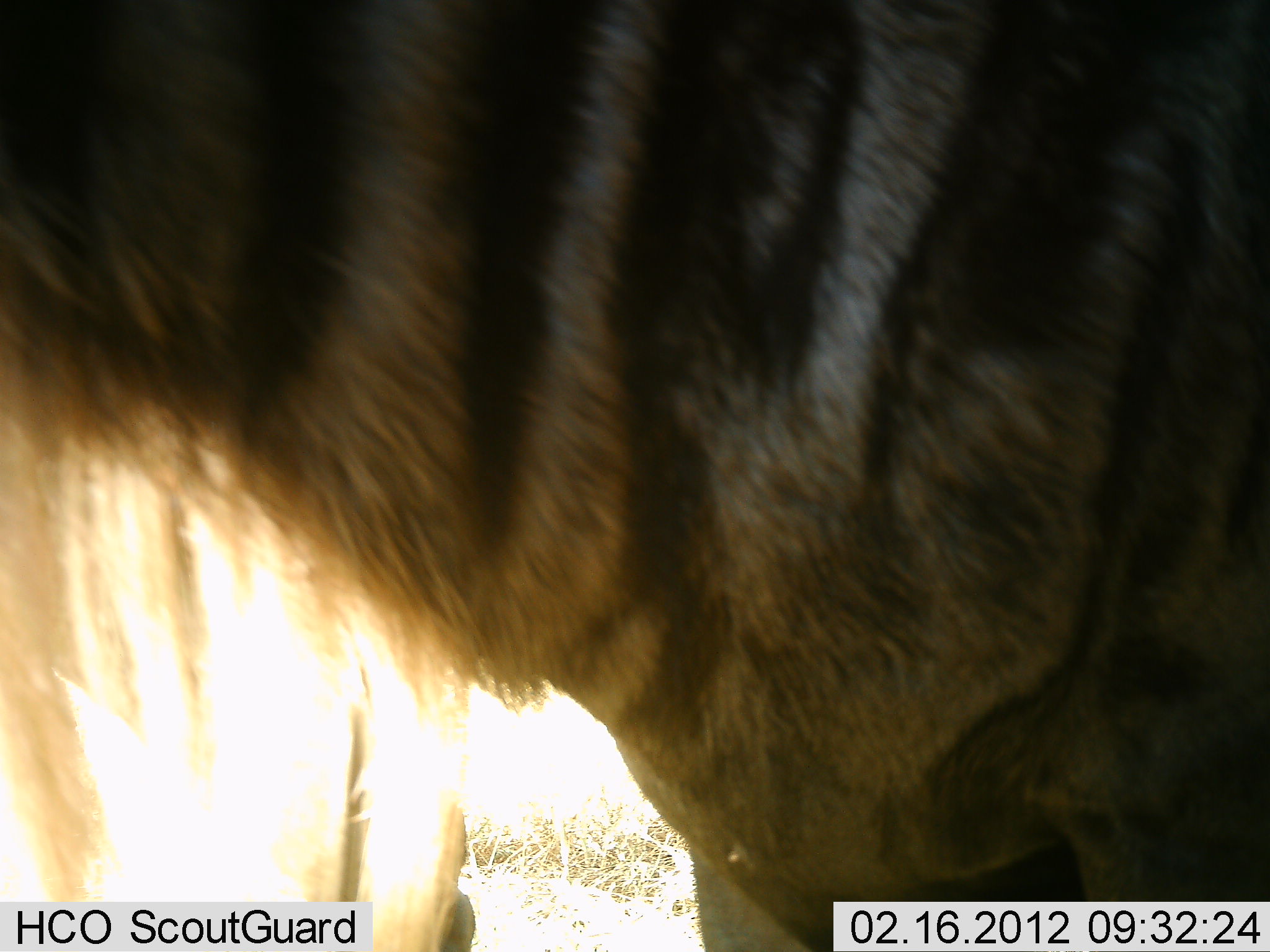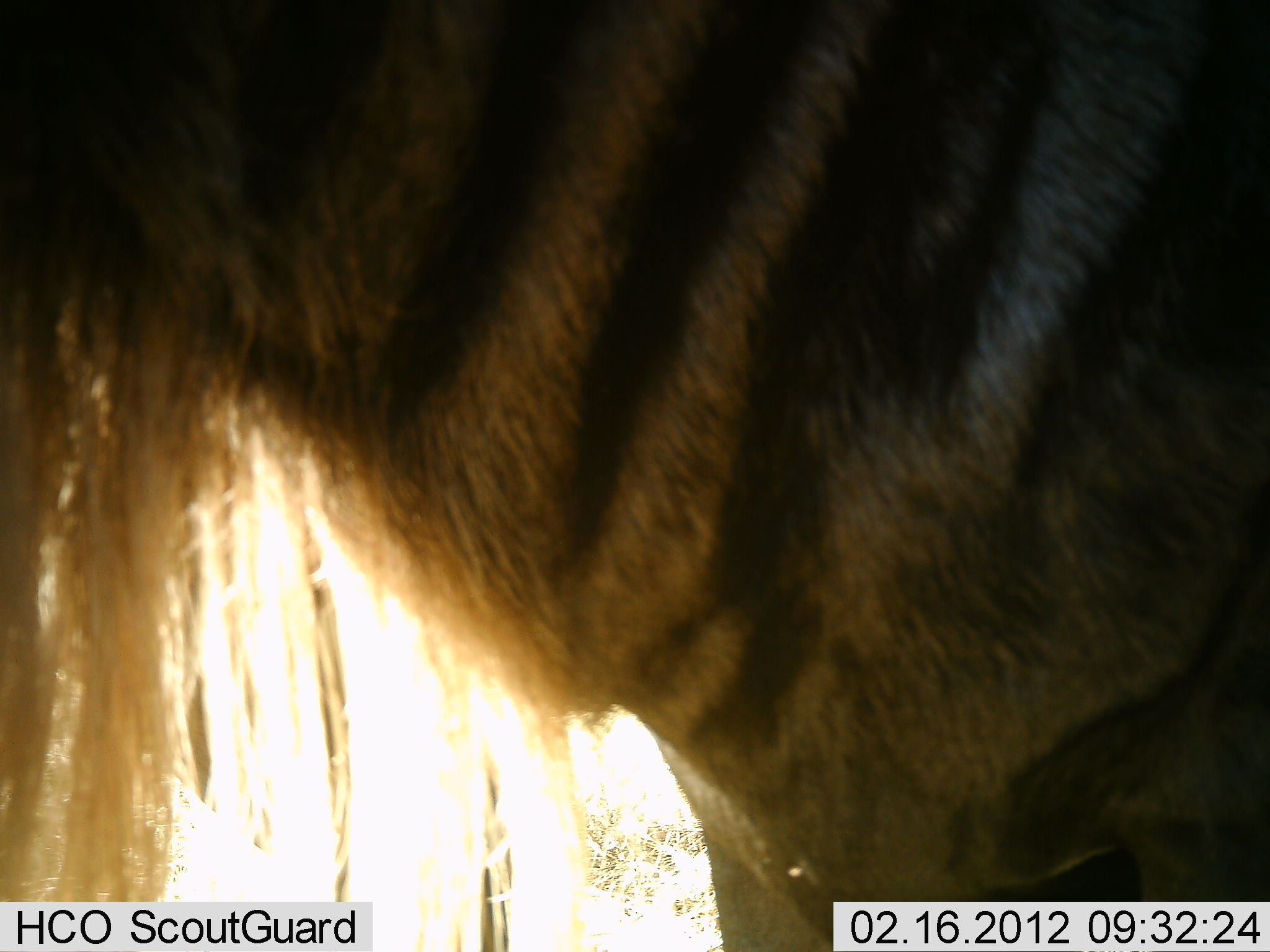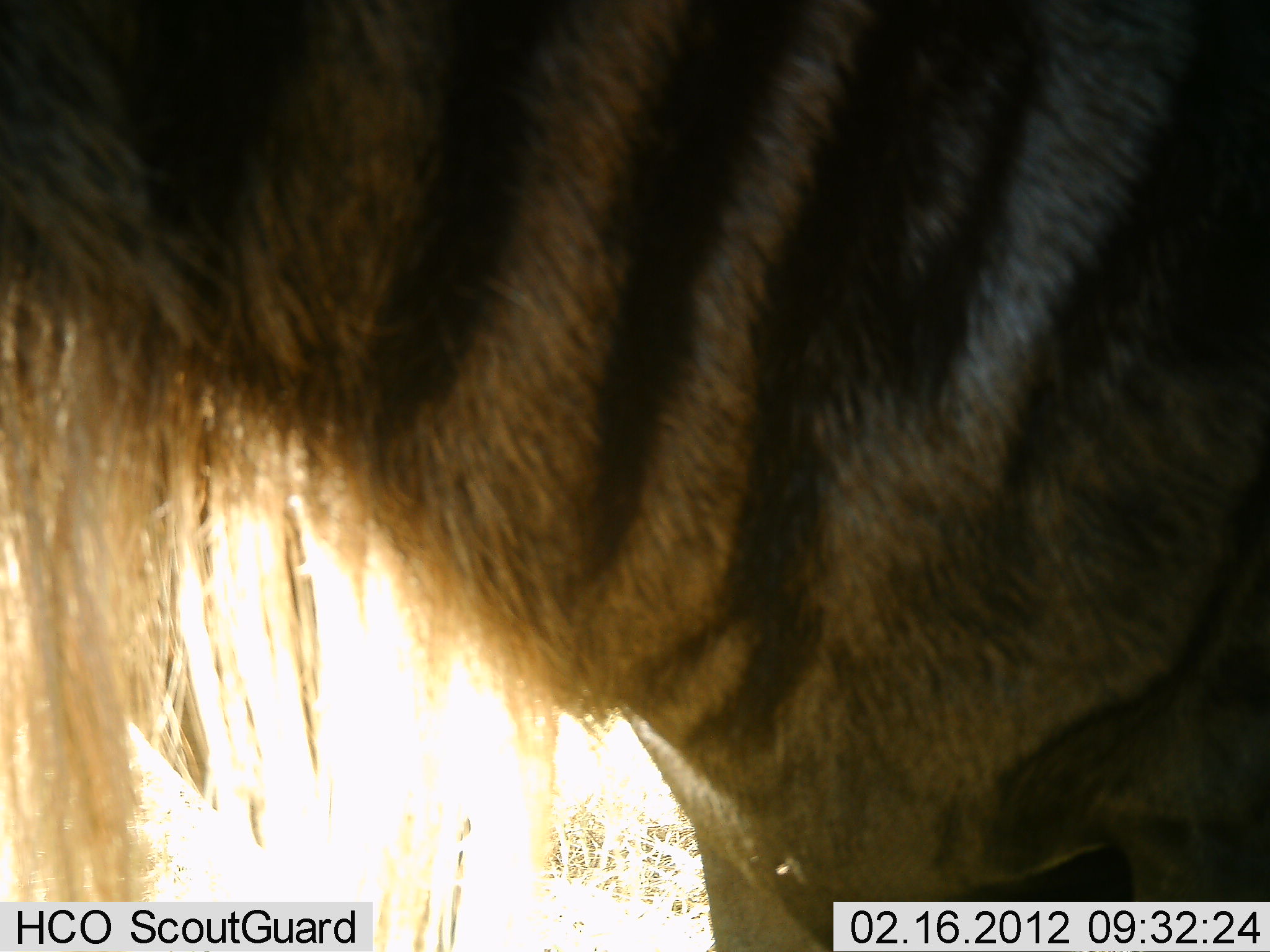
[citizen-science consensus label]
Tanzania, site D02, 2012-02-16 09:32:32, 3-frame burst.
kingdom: Animalia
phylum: Chordata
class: Mammalia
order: Artiodactyla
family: Bovidae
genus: Connochaetes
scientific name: Connochaetes taurinus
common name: blue wildebeest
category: wildebeest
Wildebeest (blue wildebeest) (Connochaetes taurinus), count 1. Behavior (volunteer vote fractions): standing 100%, resting 8%, moving 0%, interacting 0%. Young present (vote fraction): 0%. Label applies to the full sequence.